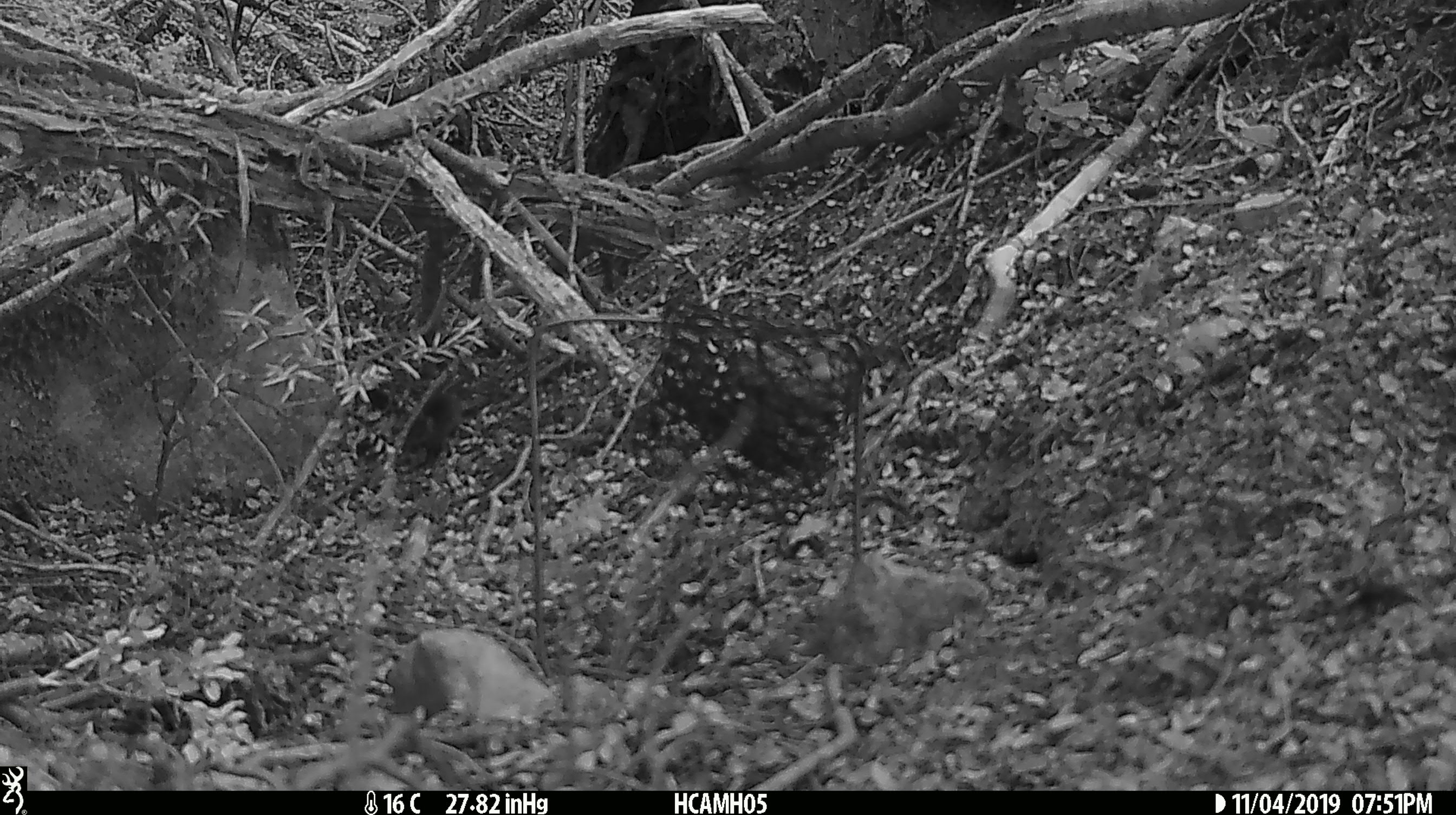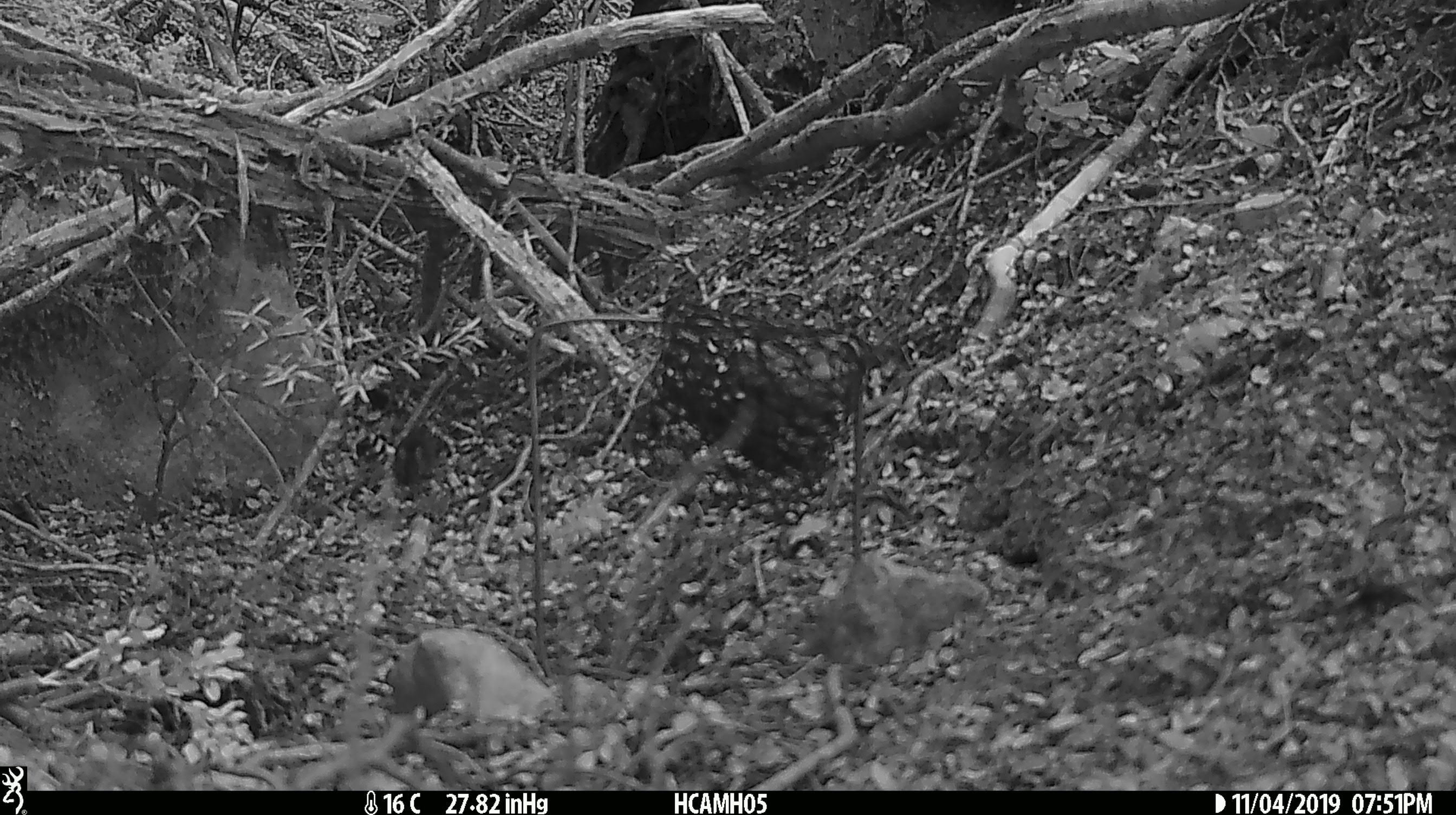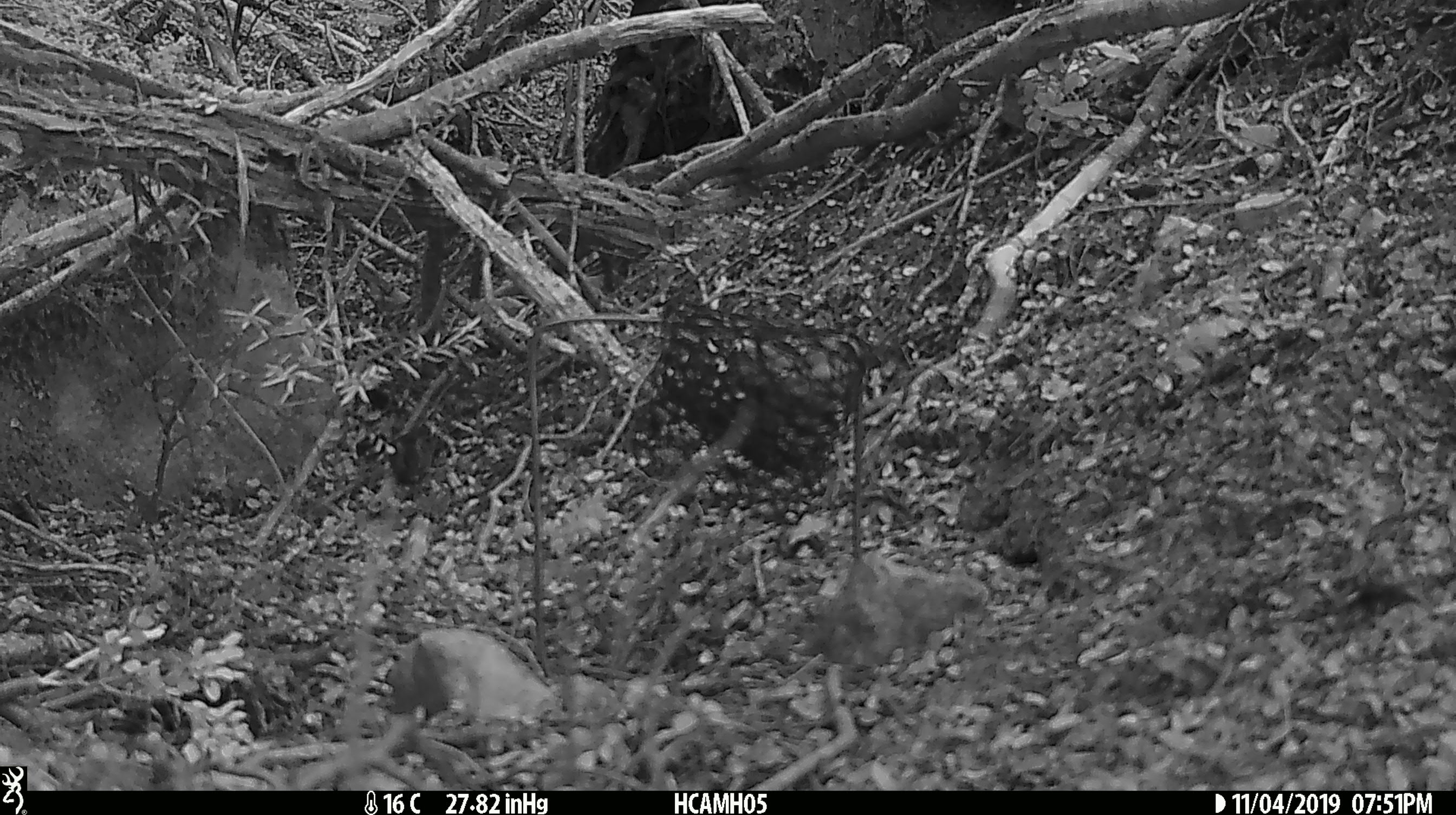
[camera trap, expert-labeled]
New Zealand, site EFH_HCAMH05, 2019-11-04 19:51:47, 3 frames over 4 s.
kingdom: Animalia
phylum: Chordata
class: Mammalia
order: Rodentia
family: Muridae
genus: Mus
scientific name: Mus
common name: mouse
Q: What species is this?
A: Mouse (Mus).